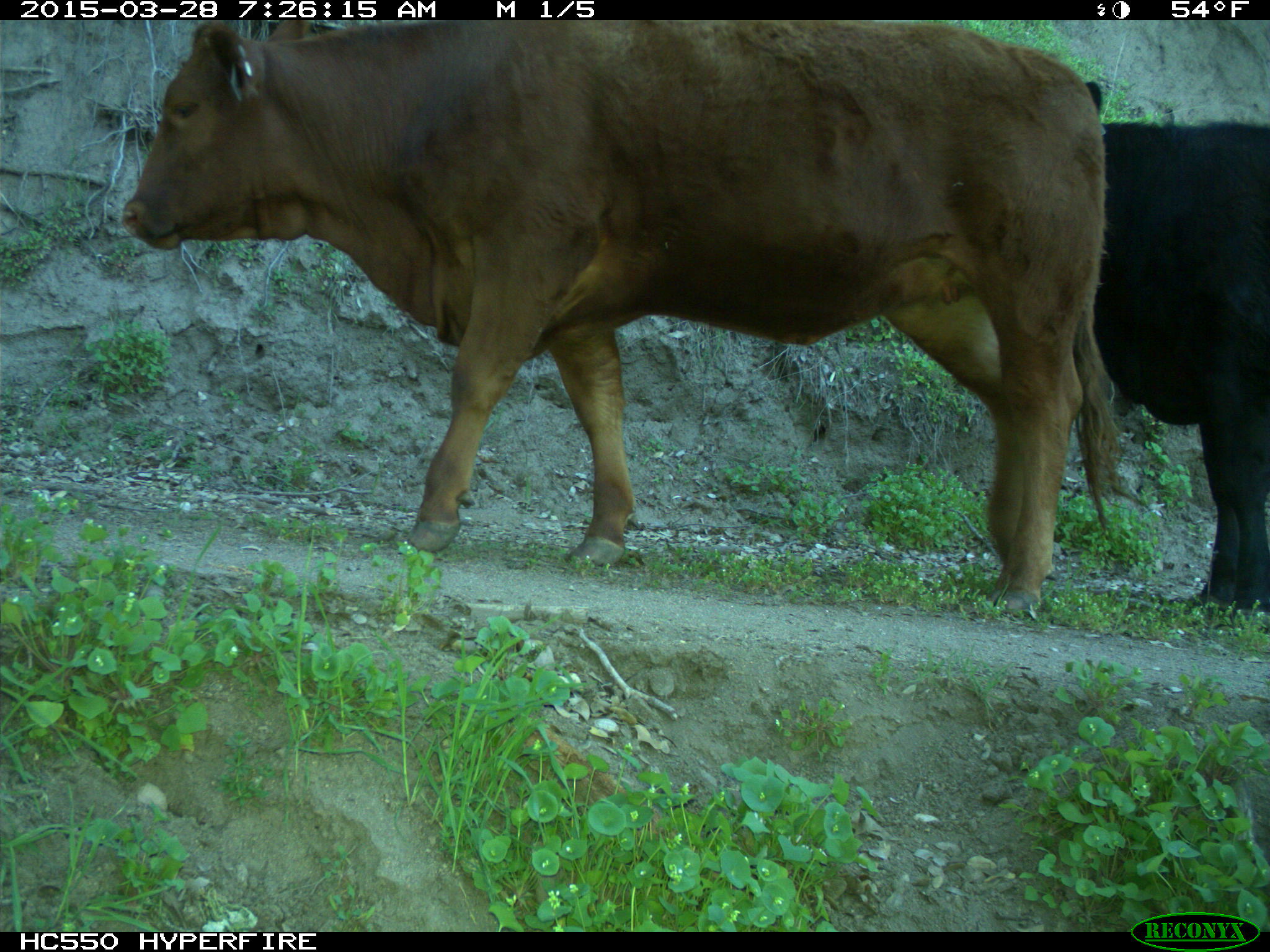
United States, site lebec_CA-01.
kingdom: Animalia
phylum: Chordata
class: Mammalia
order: Artiodactyla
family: Bovidae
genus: Bos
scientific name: Bos taurus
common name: domestic cow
Bos taurus (domestic cow).